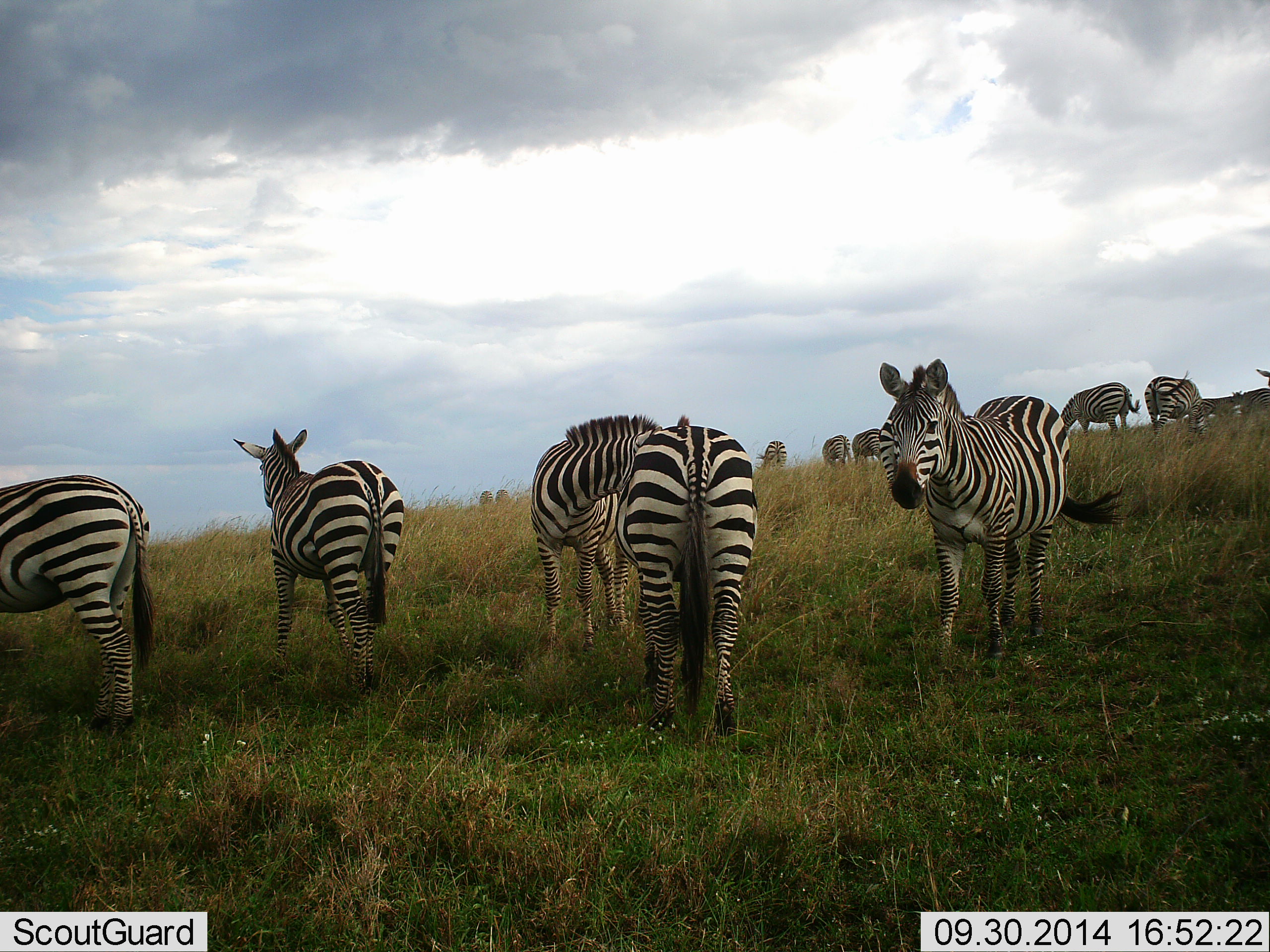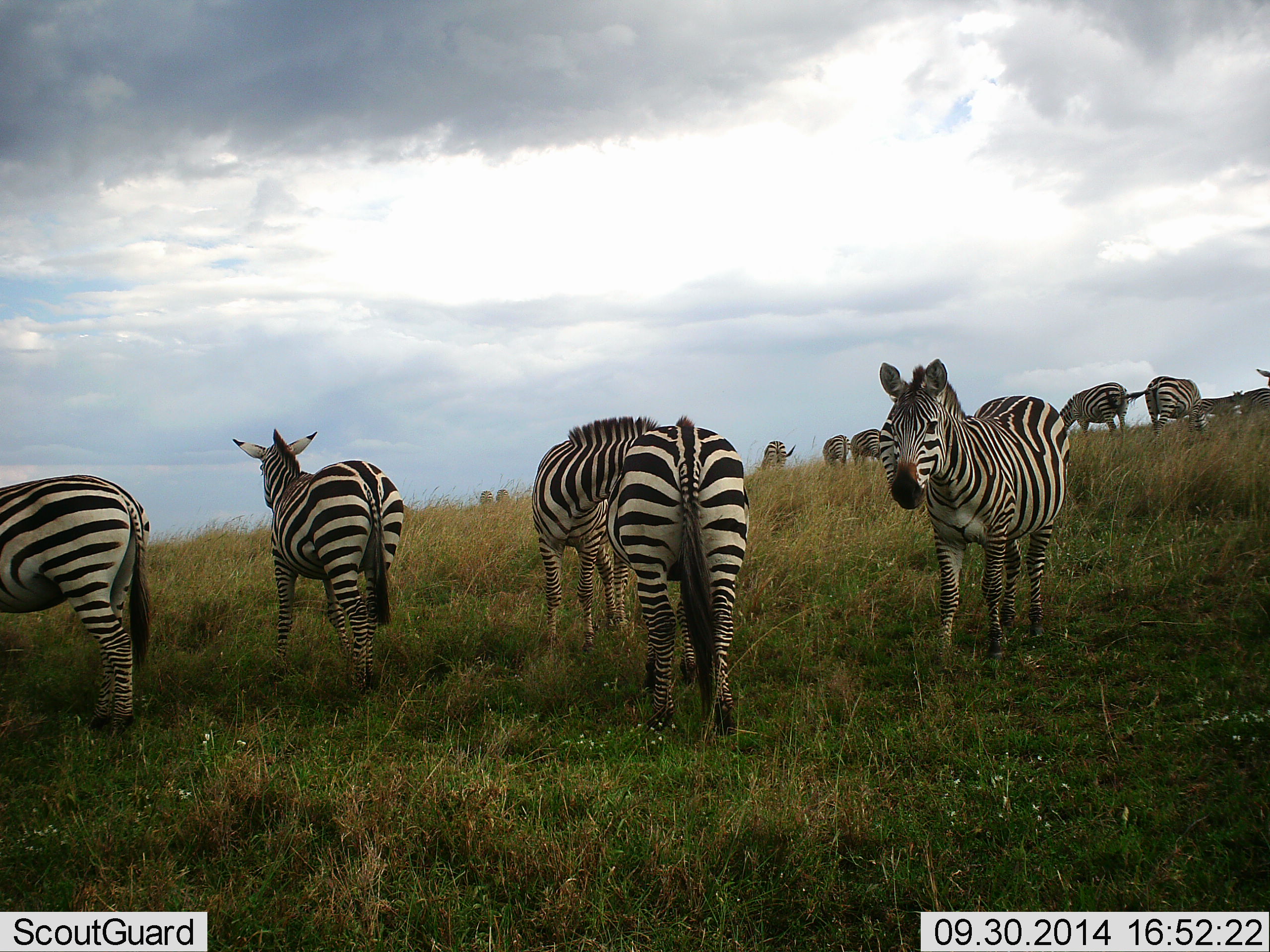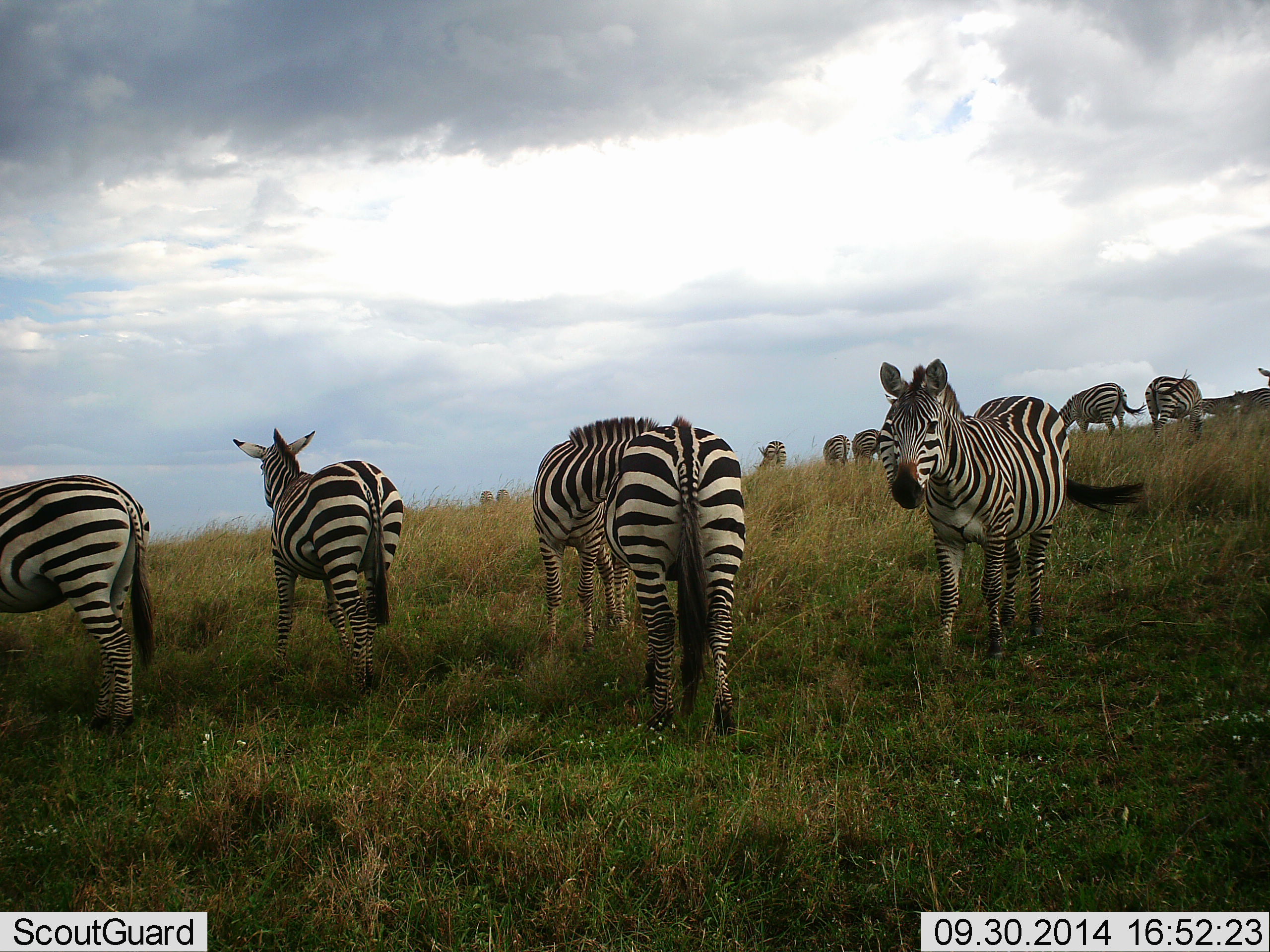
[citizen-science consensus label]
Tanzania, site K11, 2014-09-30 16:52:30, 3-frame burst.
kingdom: Animalia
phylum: Chordata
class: Mammalia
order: Perissodactyla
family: Equidae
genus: Equus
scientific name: Equus quagga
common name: plains zebra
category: zebra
Zebra (plains zebra) (Equus quagga), count 11-50. Behavior (volunteer vote fractions): standing 100%, resting 10%, moving 0%, interacting 10%. Young present (vote fraction): 0%. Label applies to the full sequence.